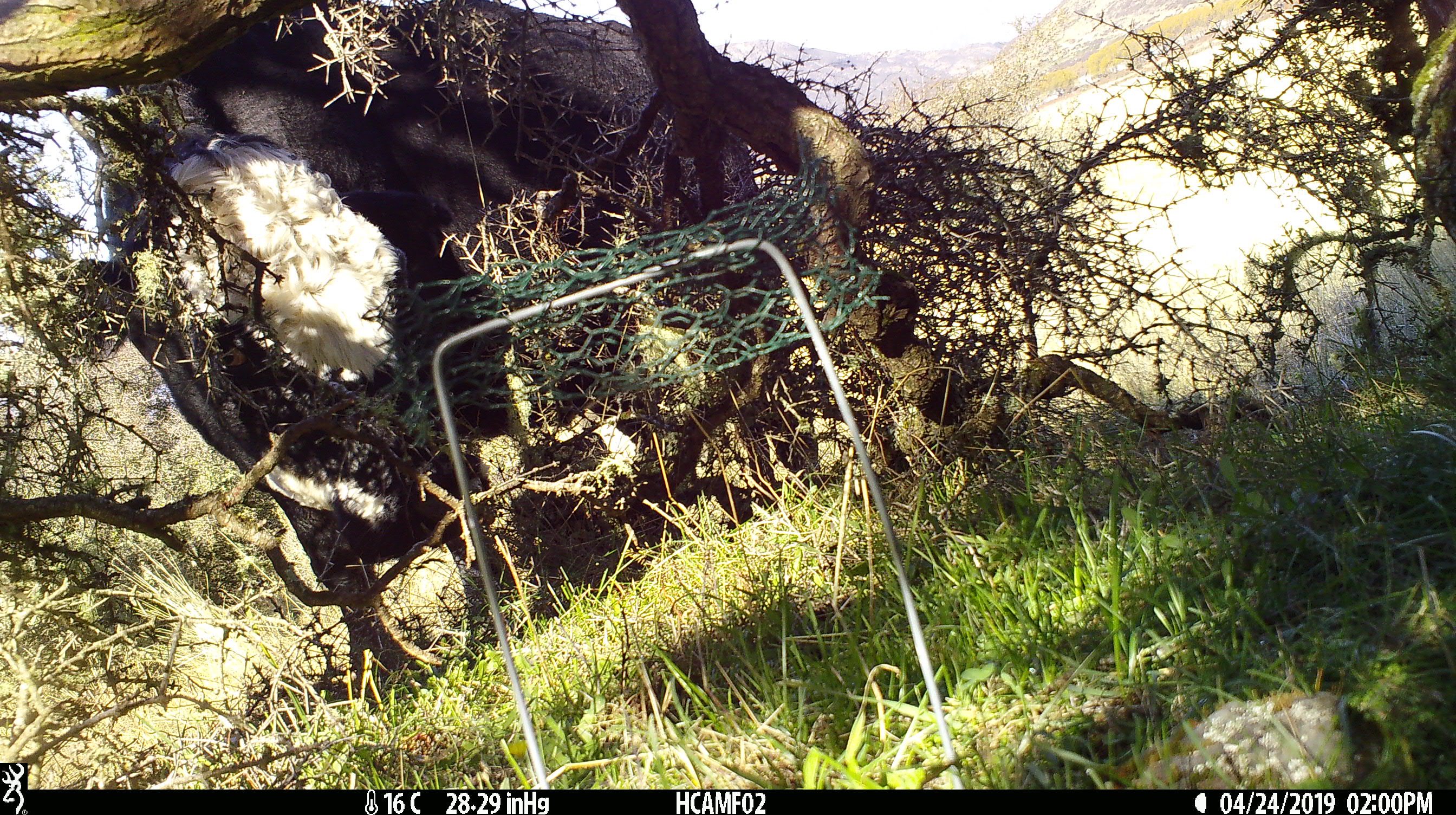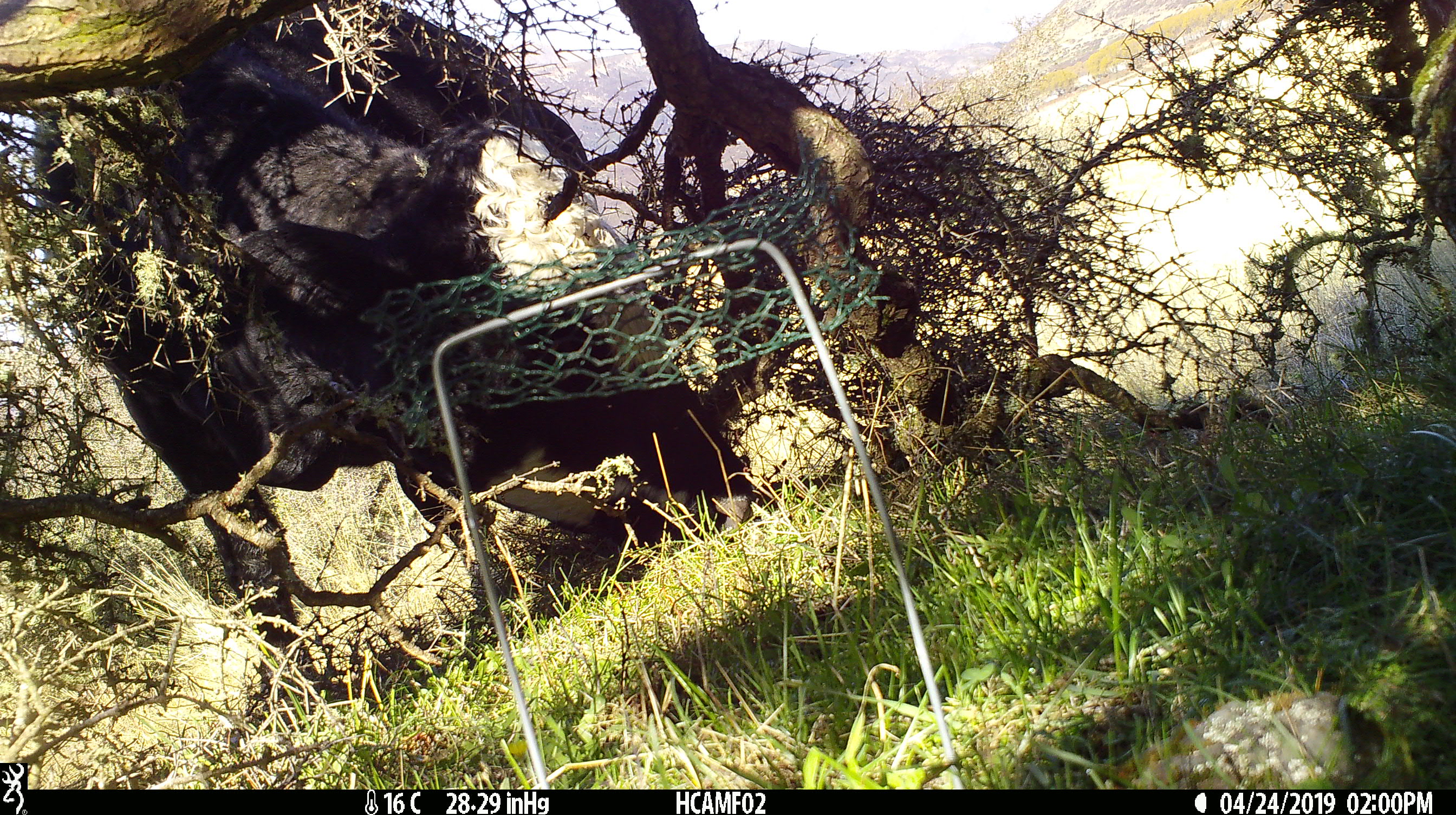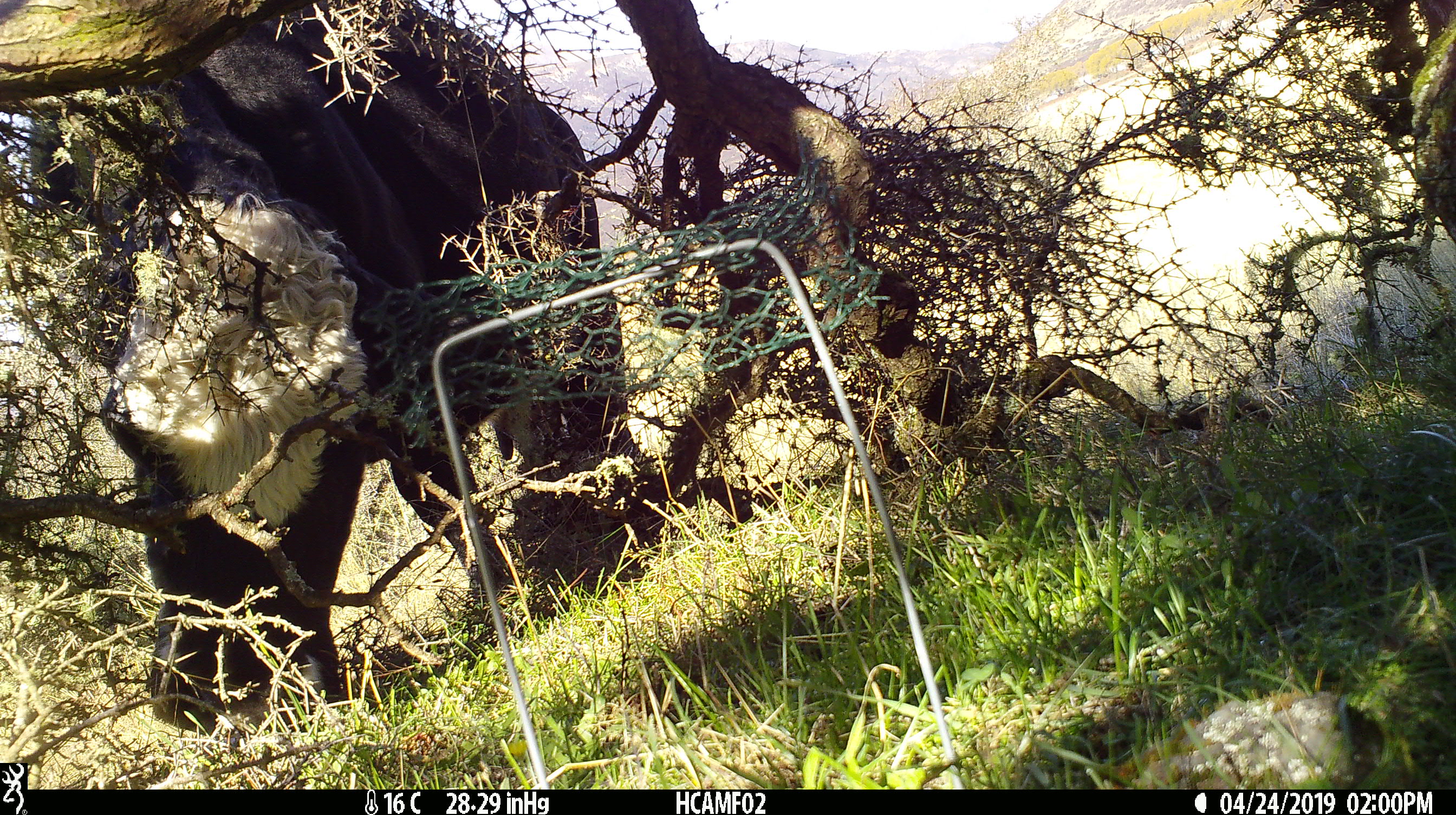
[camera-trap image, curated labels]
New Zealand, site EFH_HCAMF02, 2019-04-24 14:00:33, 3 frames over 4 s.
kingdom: Animalia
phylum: Chordata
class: Mammalia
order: Artiodactyla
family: Bovidae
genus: Bos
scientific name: Bos taurus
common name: domestic cow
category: cow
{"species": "cow (domestic cow) (Bos taurus)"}